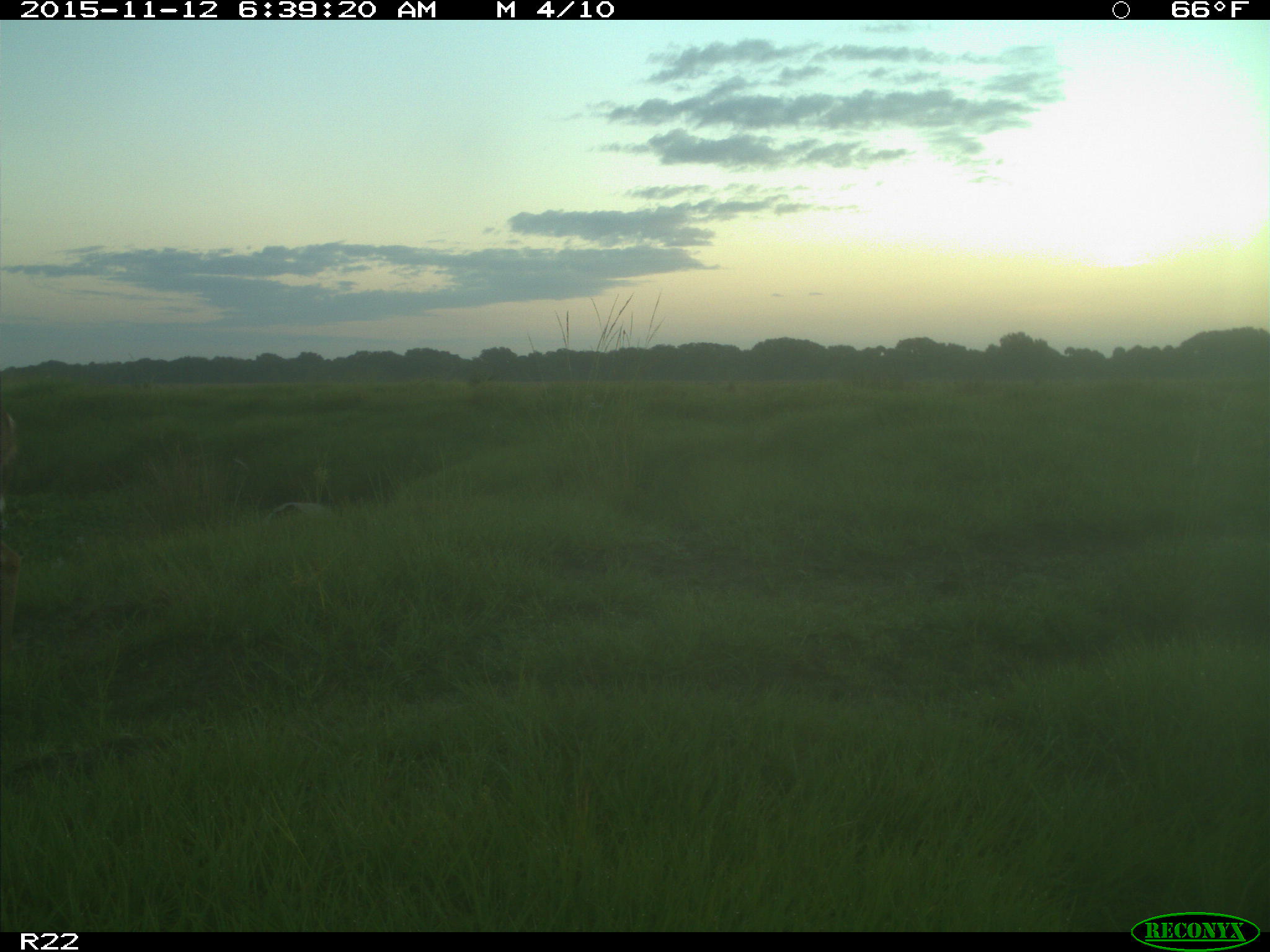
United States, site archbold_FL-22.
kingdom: Animalia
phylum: Chordata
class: Mammalia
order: Artiodactyla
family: Cervidae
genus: Odocoileus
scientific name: Odocoileus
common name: deer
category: unidentified deer